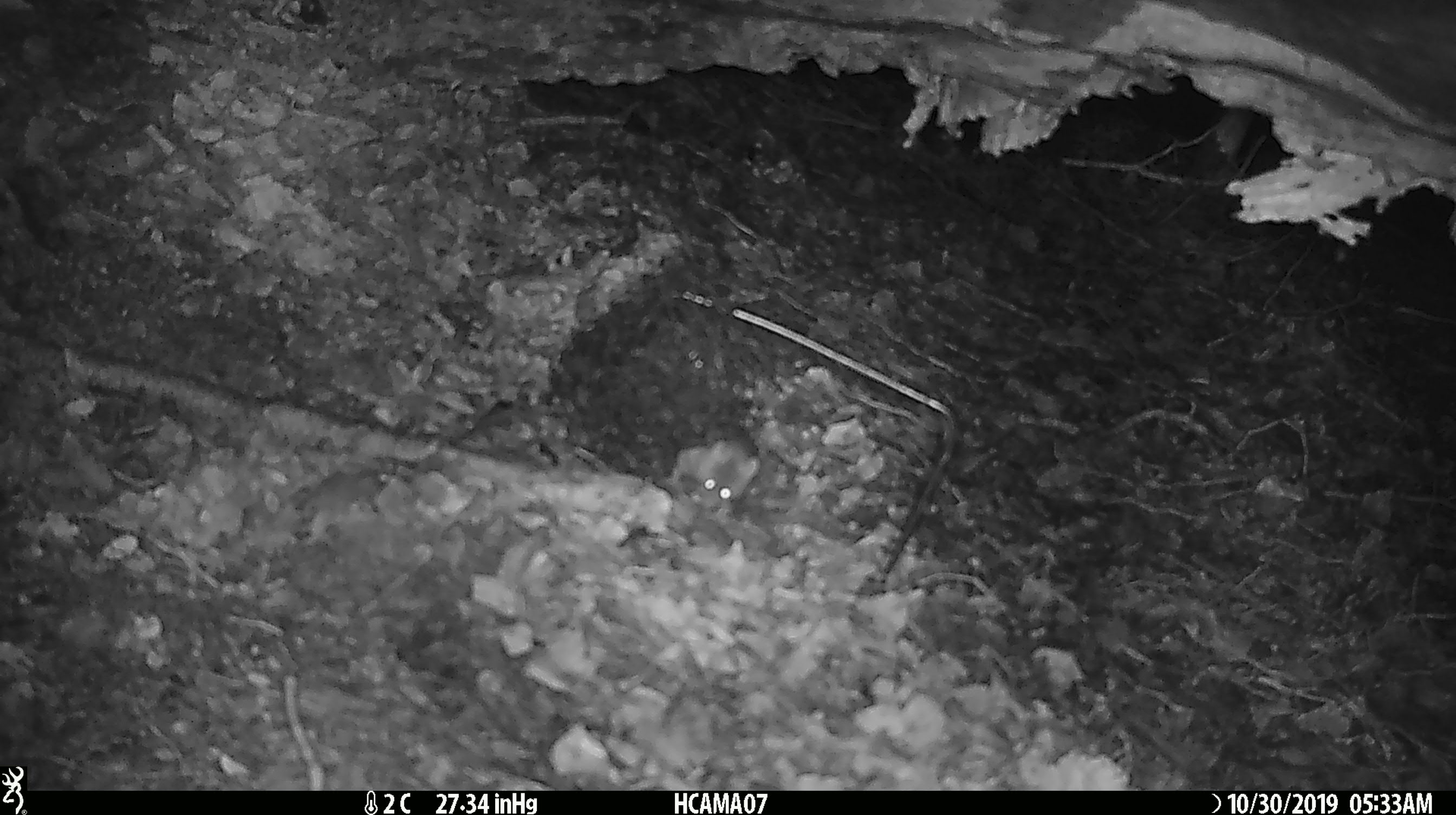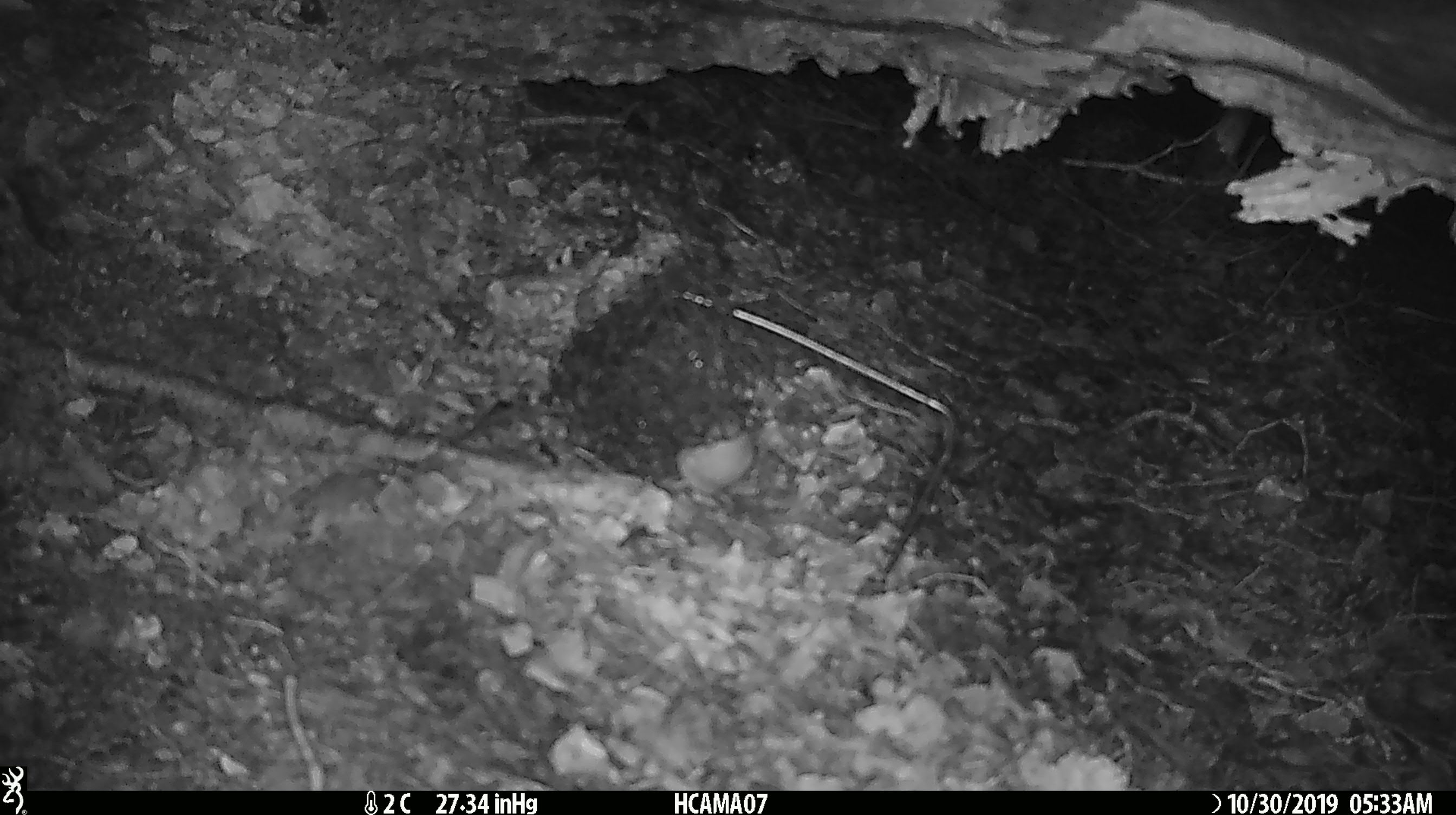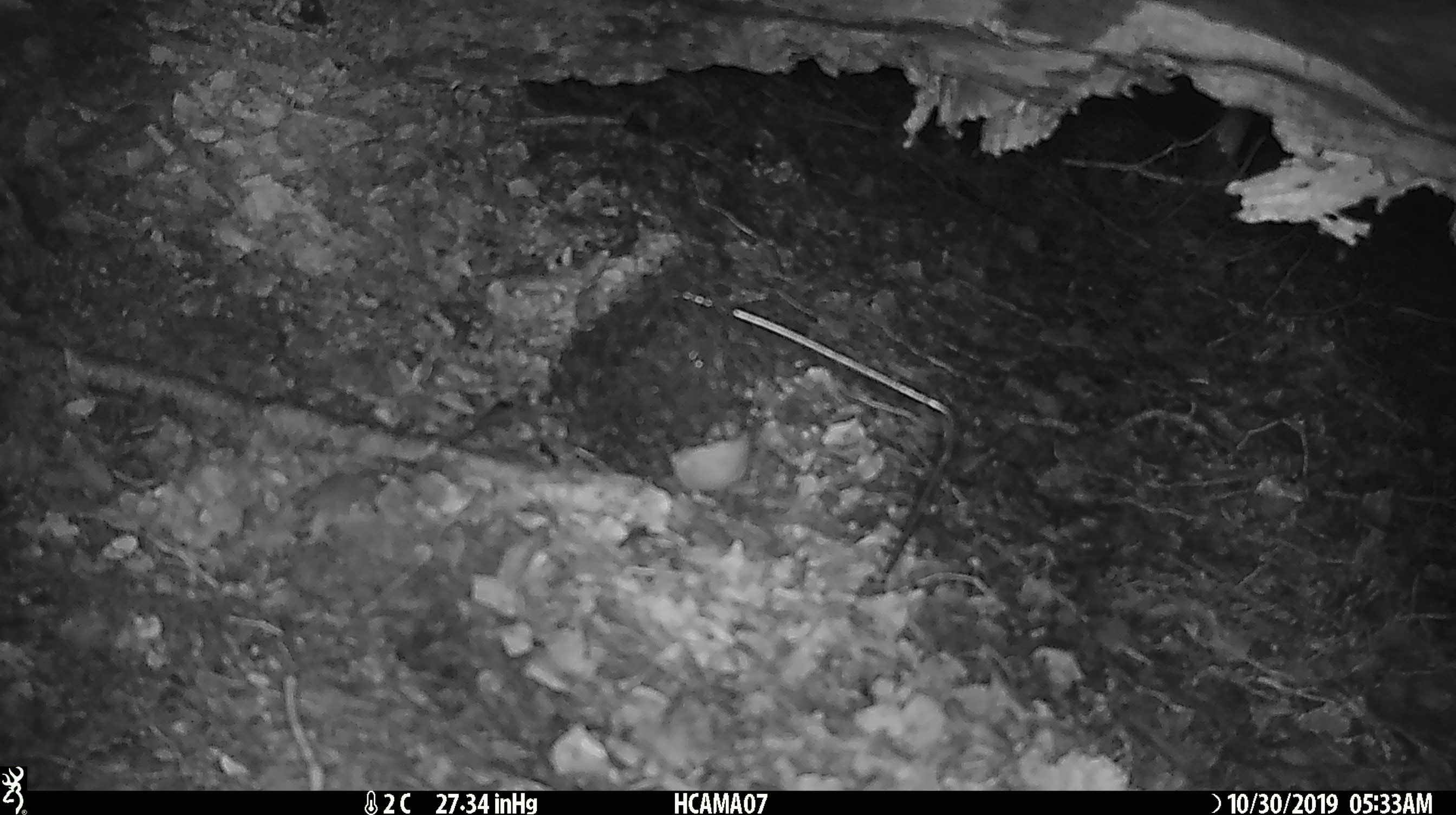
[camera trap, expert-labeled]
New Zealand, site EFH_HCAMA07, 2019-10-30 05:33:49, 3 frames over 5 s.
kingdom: Animalia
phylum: Chordata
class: Mammalia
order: Rodentia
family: Muridae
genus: Mus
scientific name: Mus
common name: mouse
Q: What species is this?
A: Mouse (Mus).